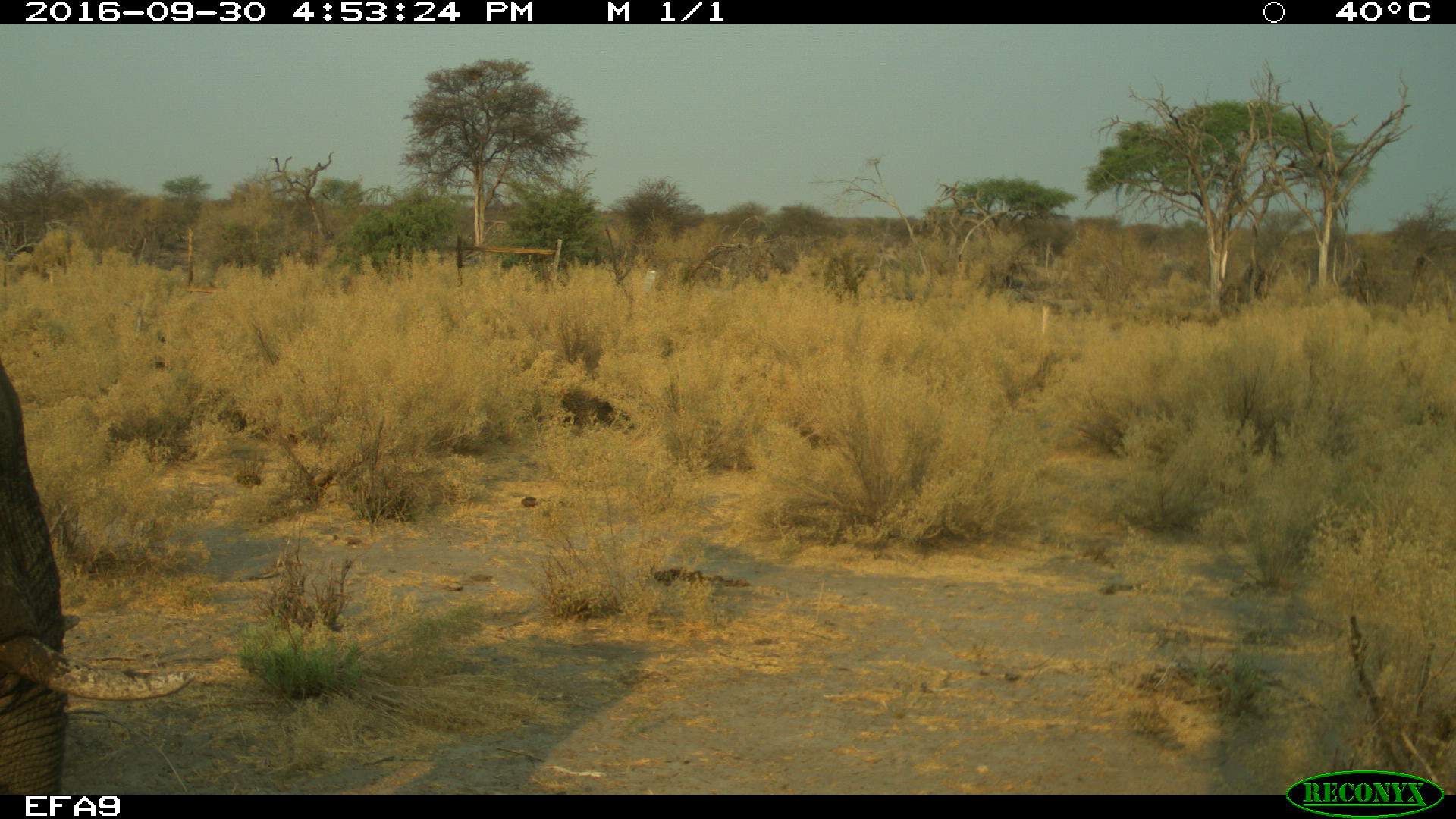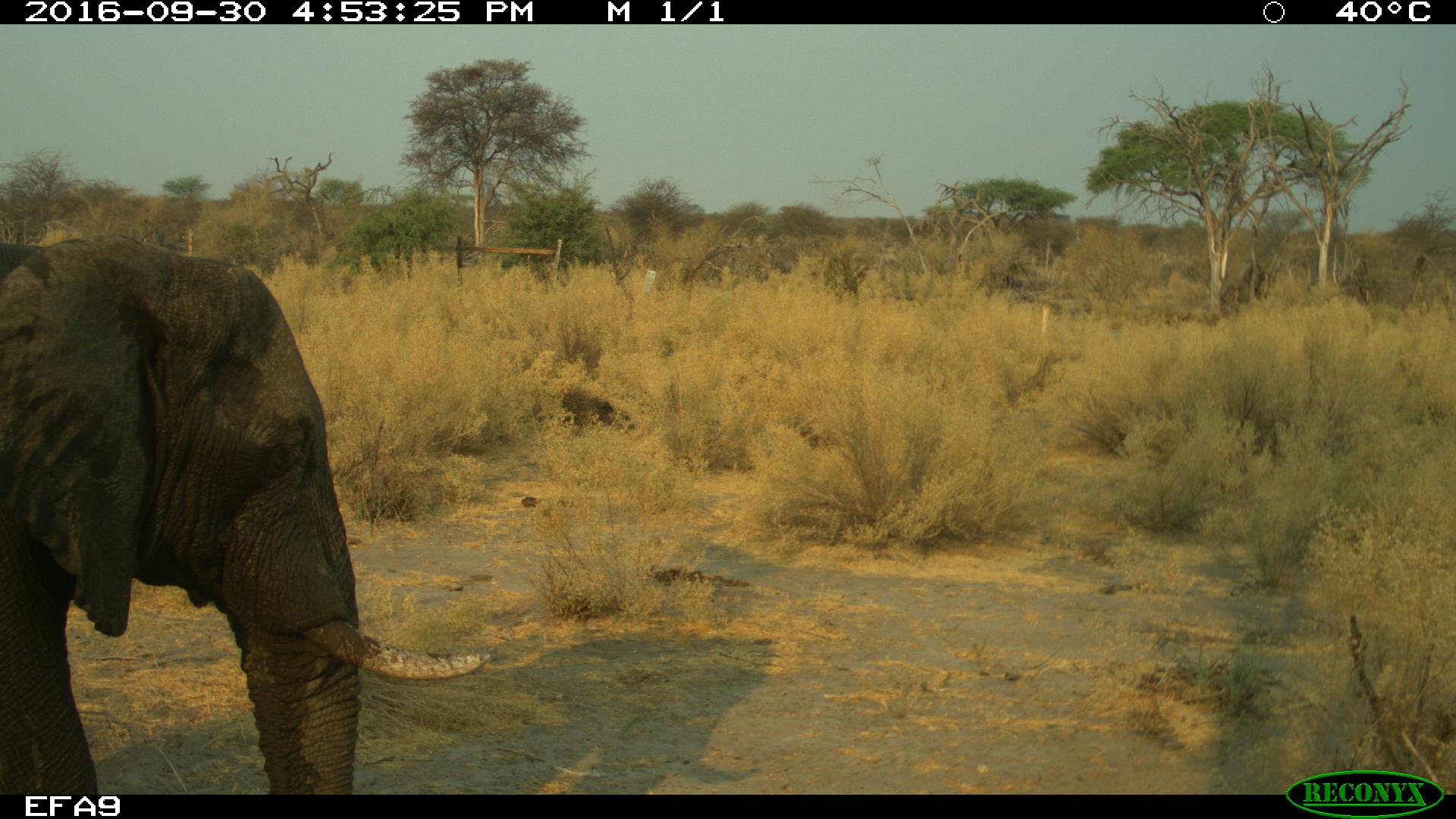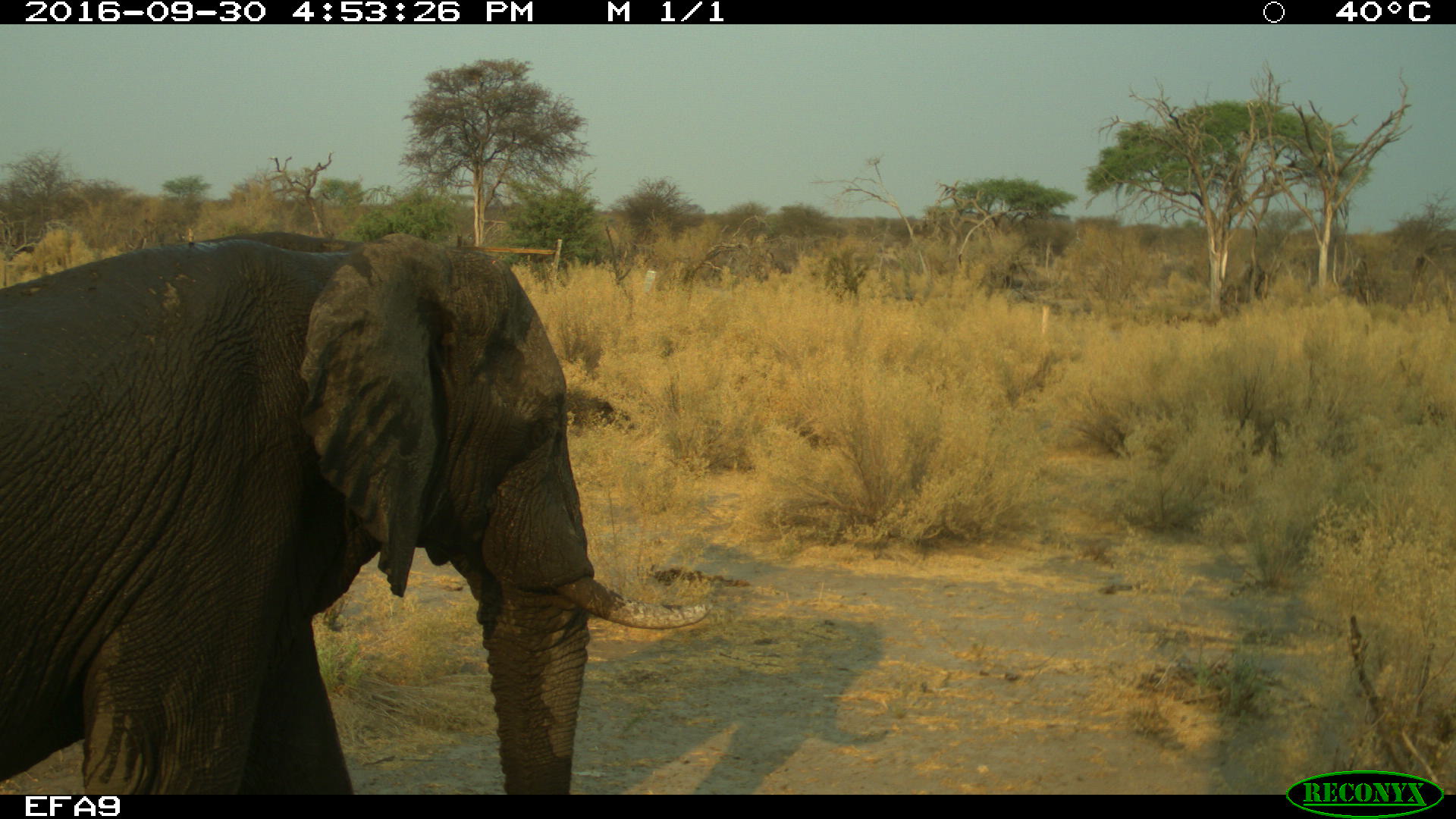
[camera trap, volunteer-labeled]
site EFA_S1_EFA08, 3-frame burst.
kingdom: Animalia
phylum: Chordata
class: Mammalia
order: Proboscidea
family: Elephantidae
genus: Loxodonta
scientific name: Loxodonta africana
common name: african bush elephant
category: elephant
Elephant (african bush elephant) (Loxodonta africana), count 1. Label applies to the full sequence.